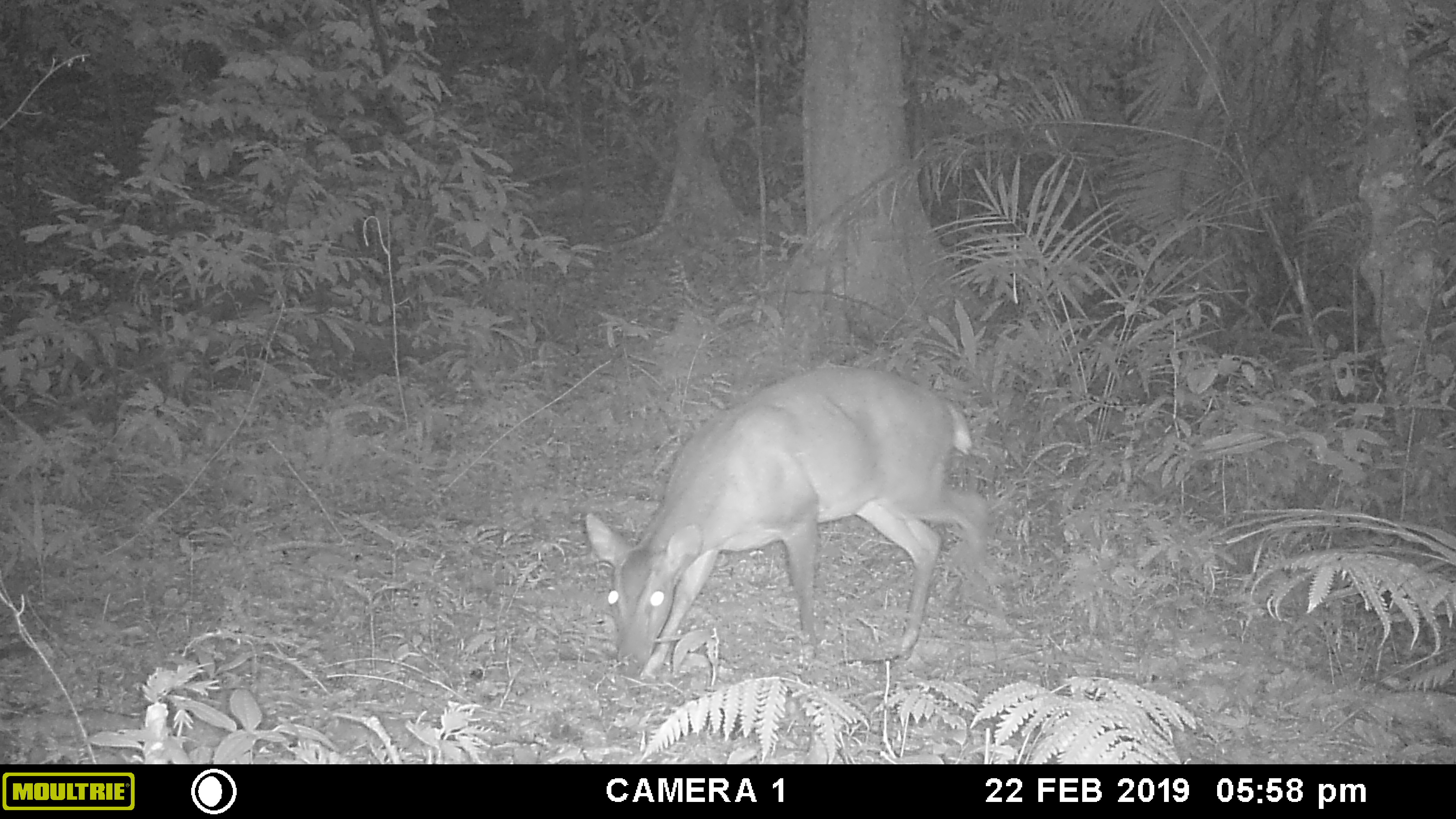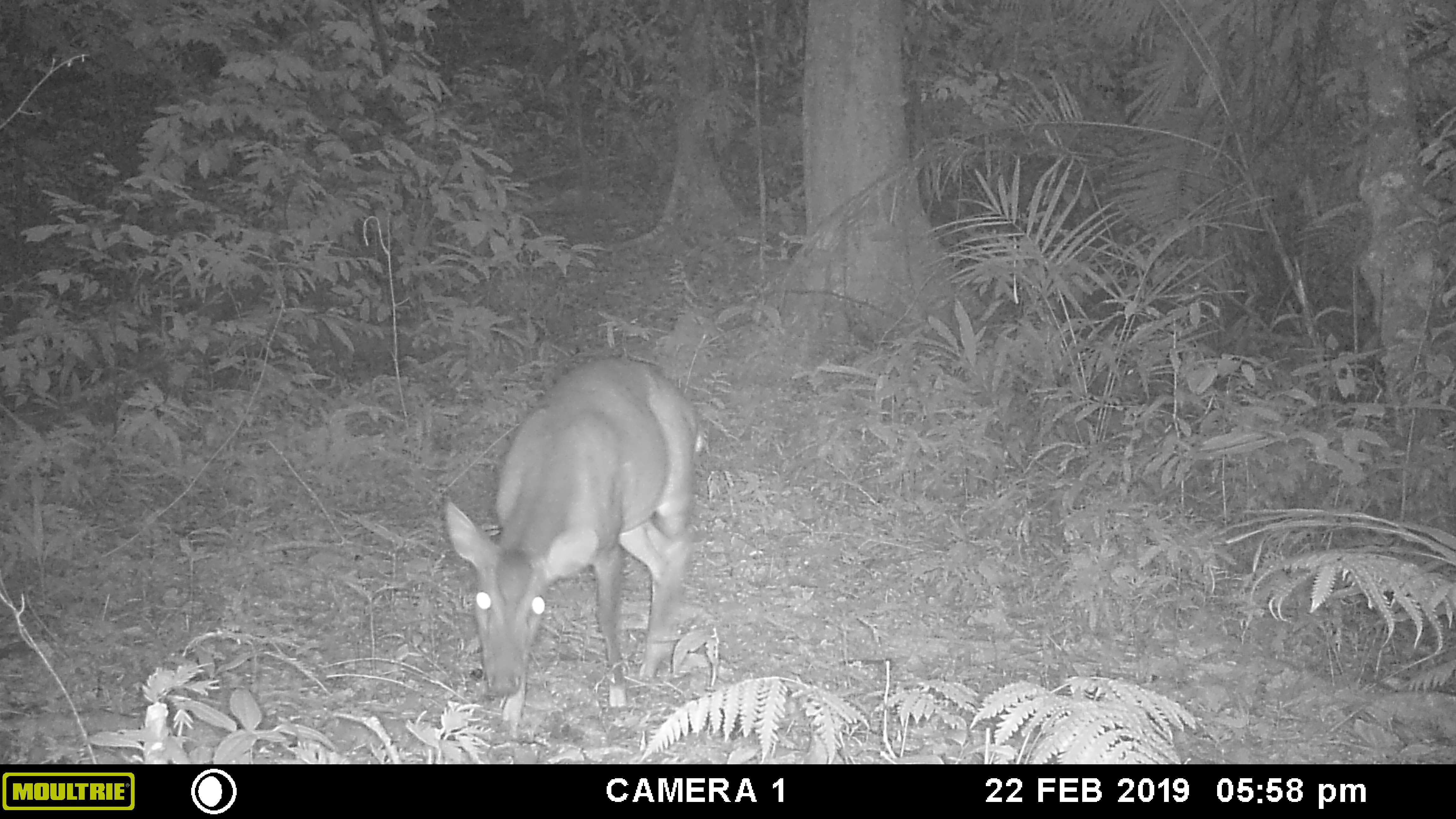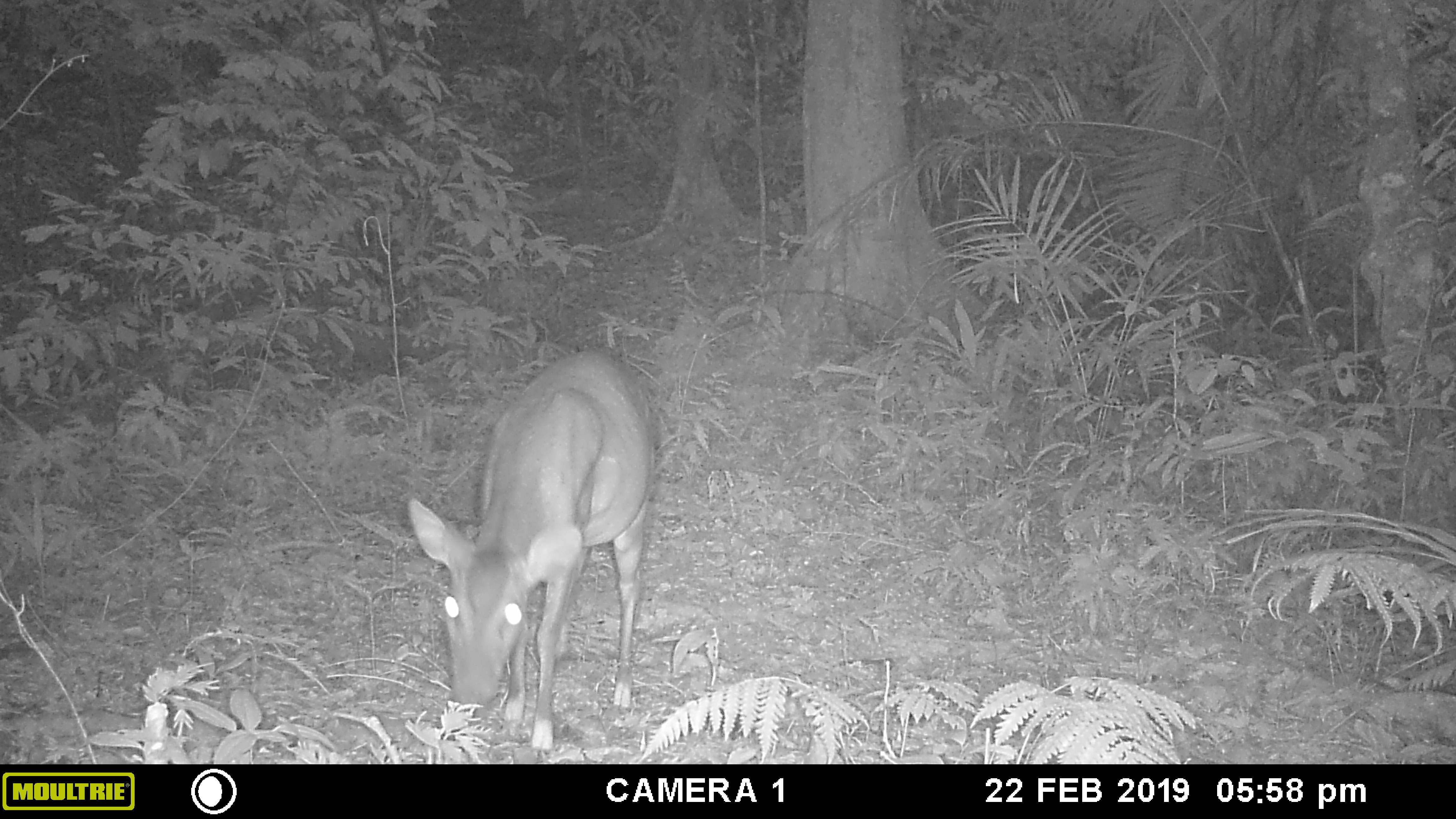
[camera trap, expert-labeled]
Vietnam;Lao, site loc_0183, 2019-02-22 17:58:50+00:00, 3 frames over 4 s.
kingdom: Animalia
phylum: Chordata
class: Mammalia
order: Artiodactyla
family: Cervidae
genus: Muntiacus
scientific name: Muntiacus vuquangensis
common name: large-antlered muntjac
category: large antlered muntjac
Large antlered muntjac (large-antlered muntjac) (Muntiacus vuquangensis). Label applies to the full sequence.